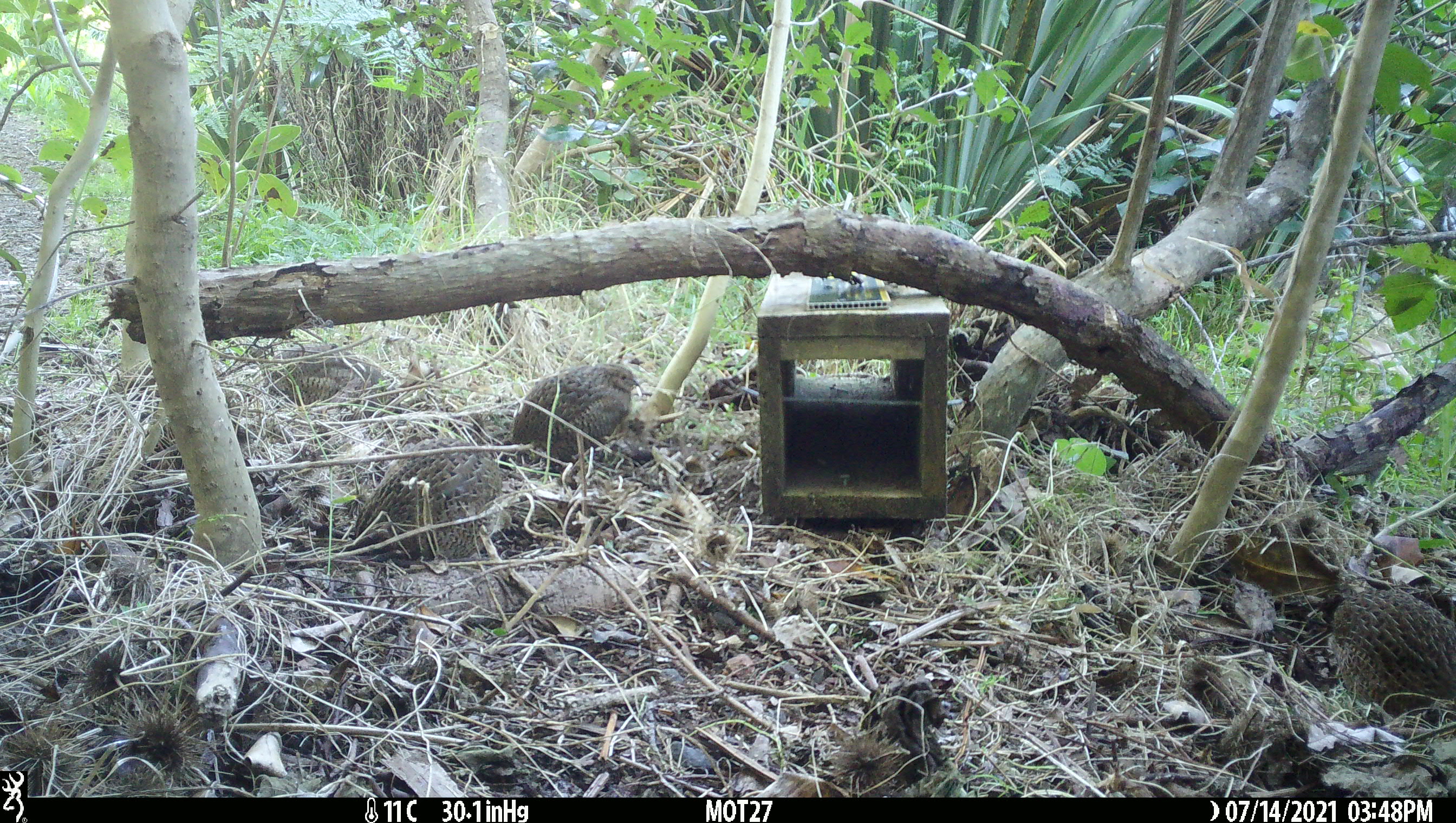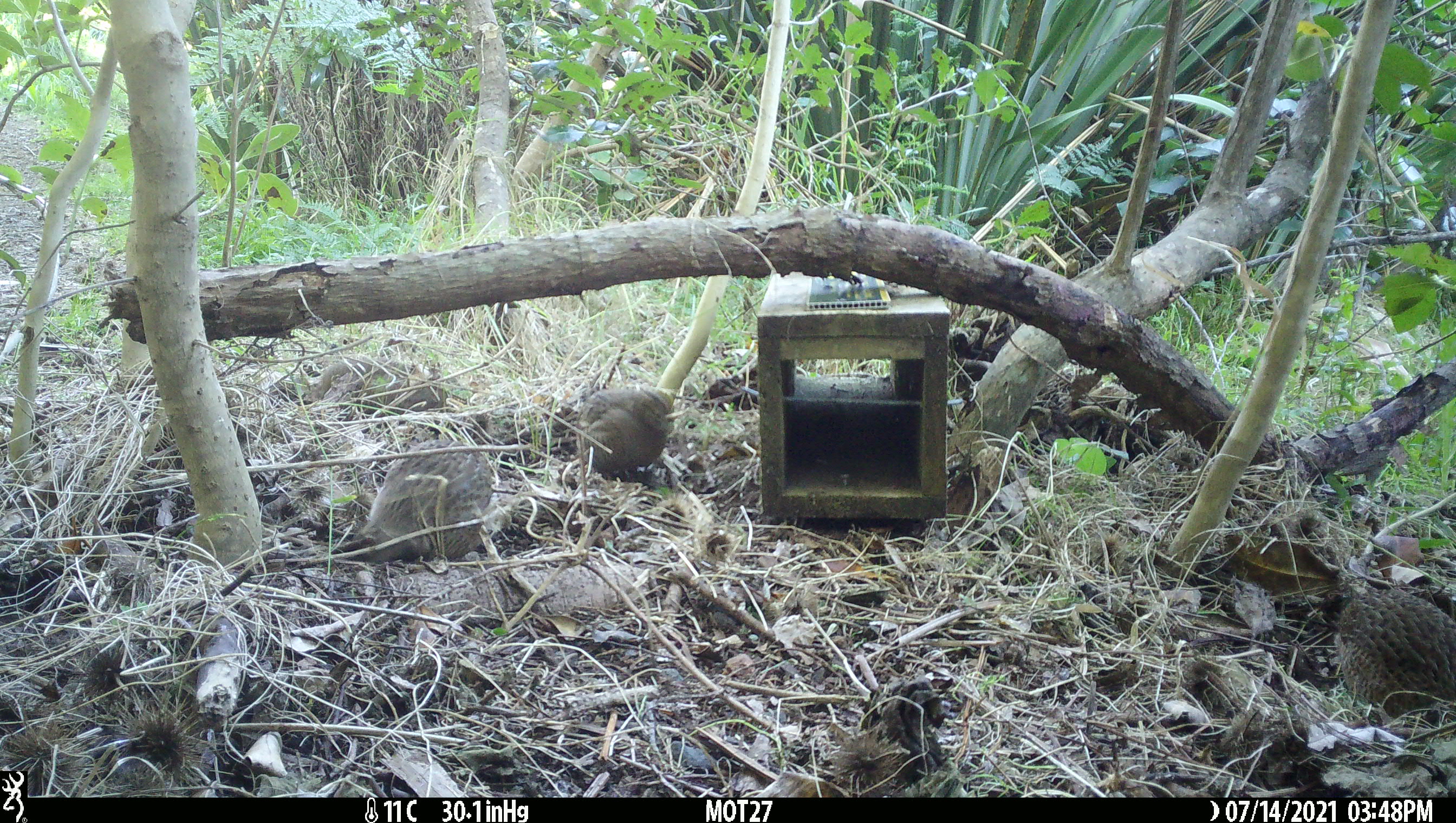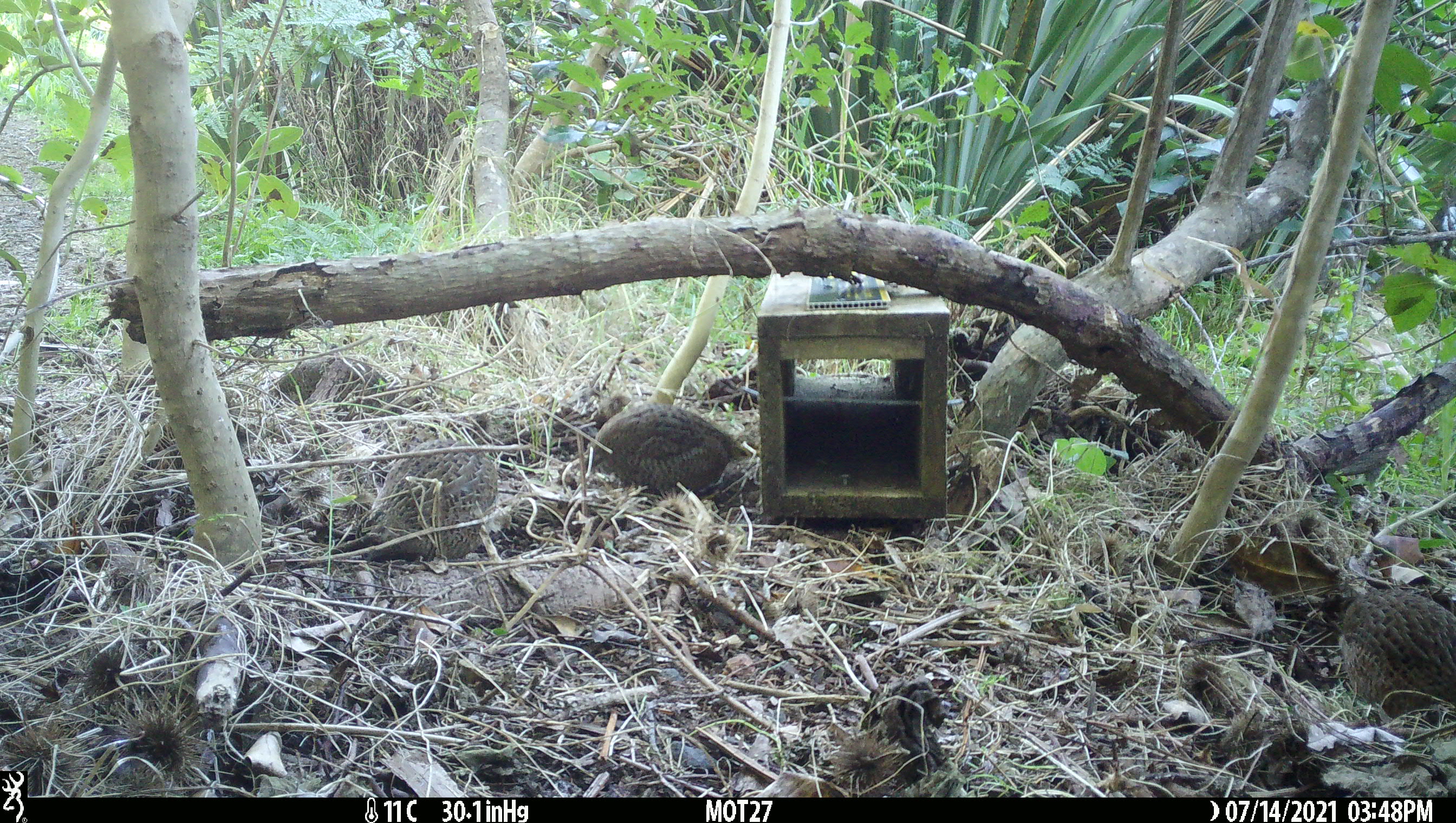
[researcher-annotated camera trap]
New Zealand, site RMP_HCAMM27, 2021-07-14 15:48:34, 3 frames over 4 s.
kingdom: Animalia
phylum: Chordata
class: Aves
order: Galliformes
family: Phasianidae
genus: Synoicus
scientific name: Synoicus ypsilophorus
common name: brown quail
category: quail brown